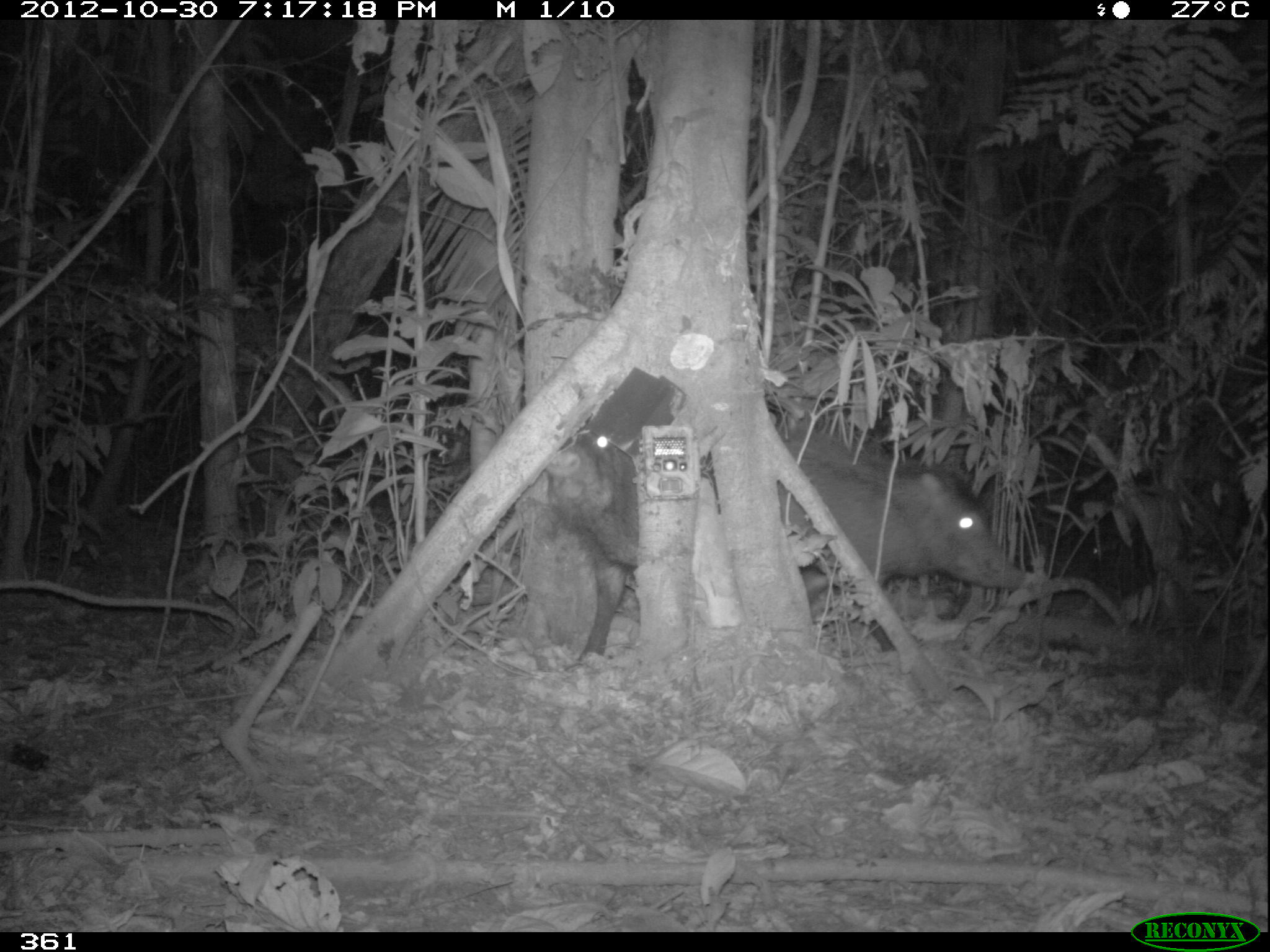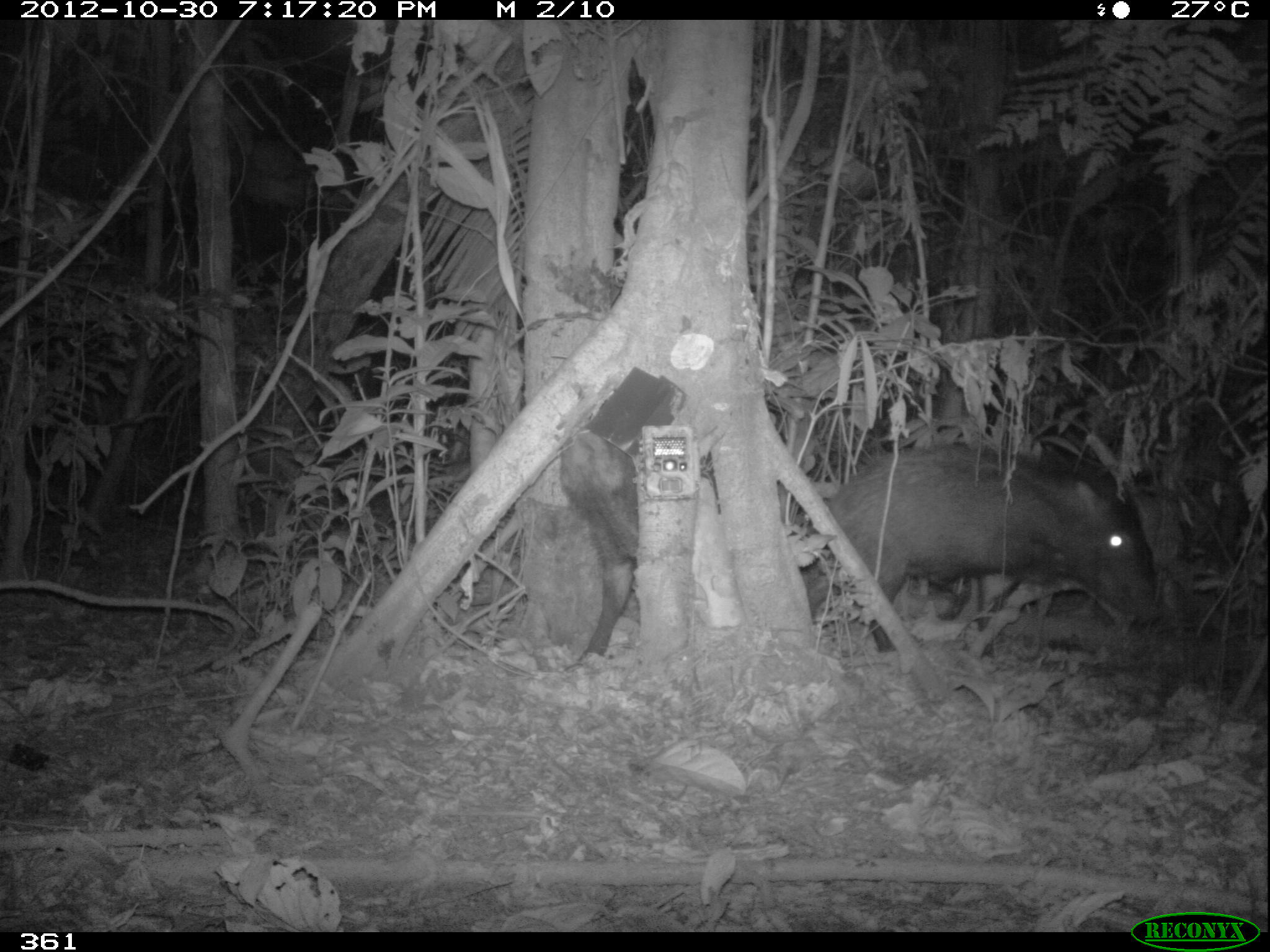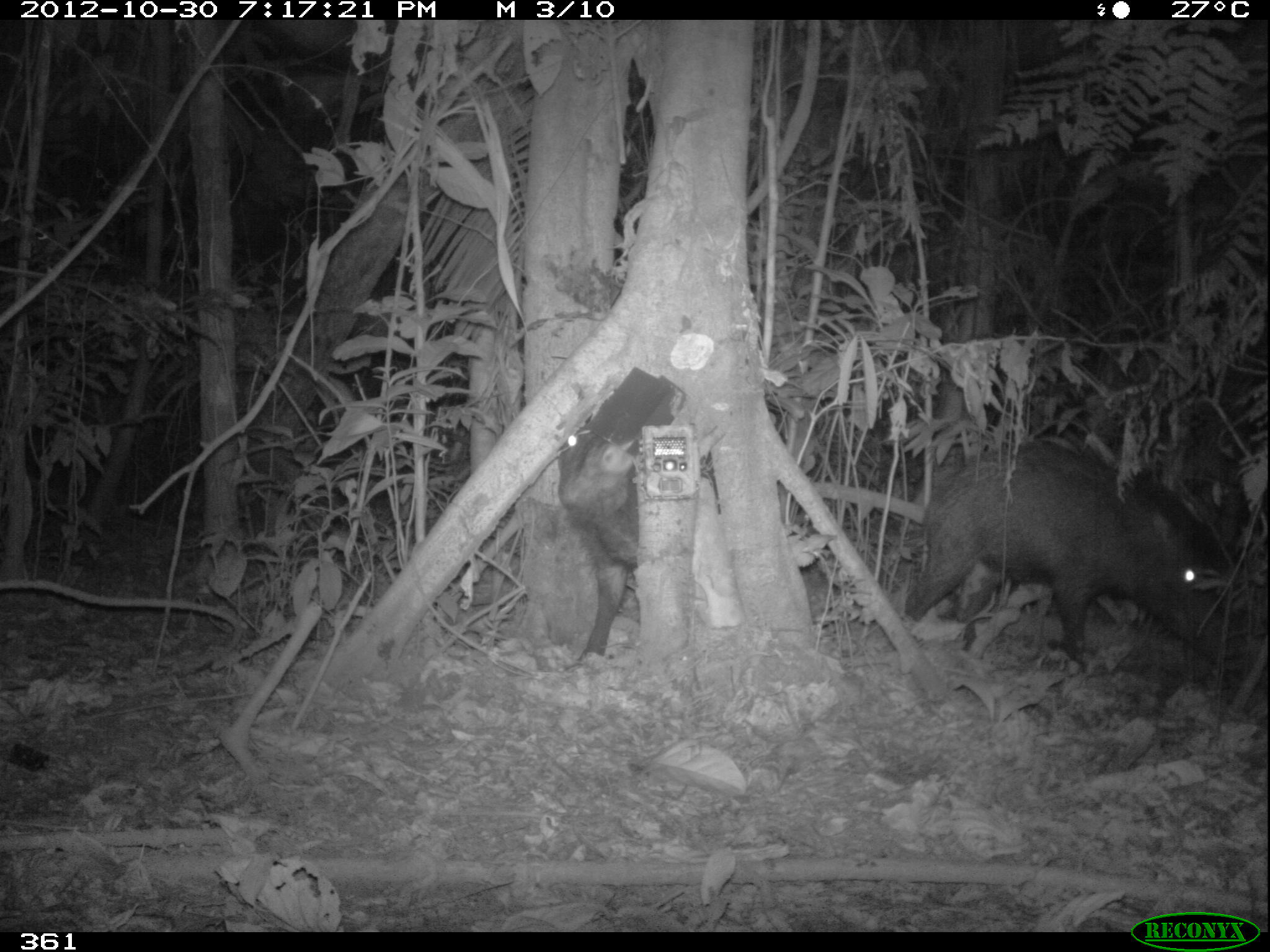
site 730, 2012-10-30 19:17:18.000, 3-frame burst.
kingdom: Animalia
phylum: Chordata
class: Mammalia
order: Artiodactyla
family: Tayassuidae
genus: Tayassu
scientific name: Tayassu pecari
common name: white-lipped peccary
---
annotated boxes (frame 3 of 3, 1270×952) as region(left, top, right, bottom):
tayassu pecari: region(904, 441, 1233, 670); region(554, 418, 638, 674)